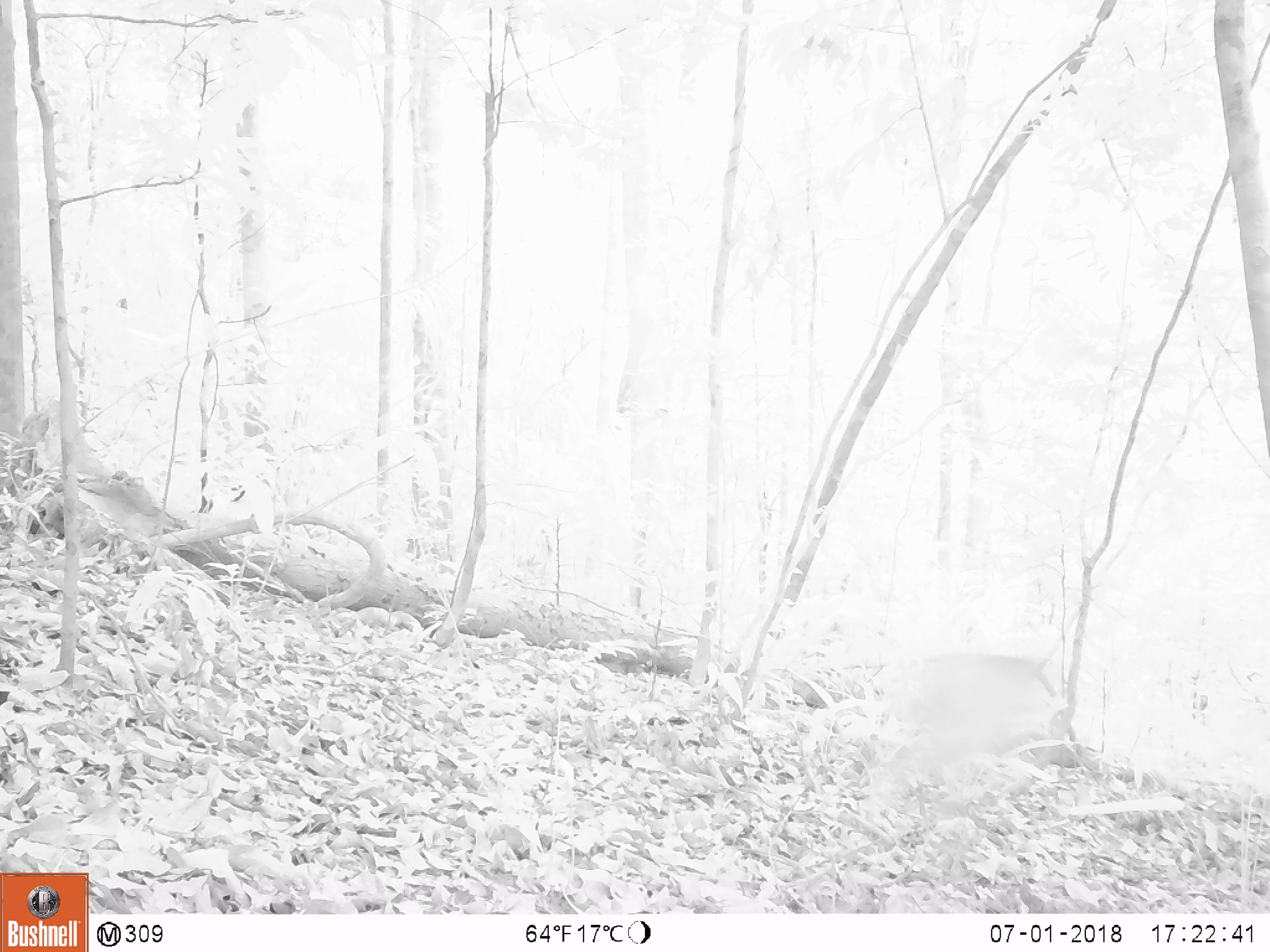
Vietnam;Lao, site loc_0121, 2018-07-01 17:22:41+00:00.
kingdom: Animalia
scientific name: Animalia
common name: animal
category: unidentified animal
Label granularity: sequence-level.